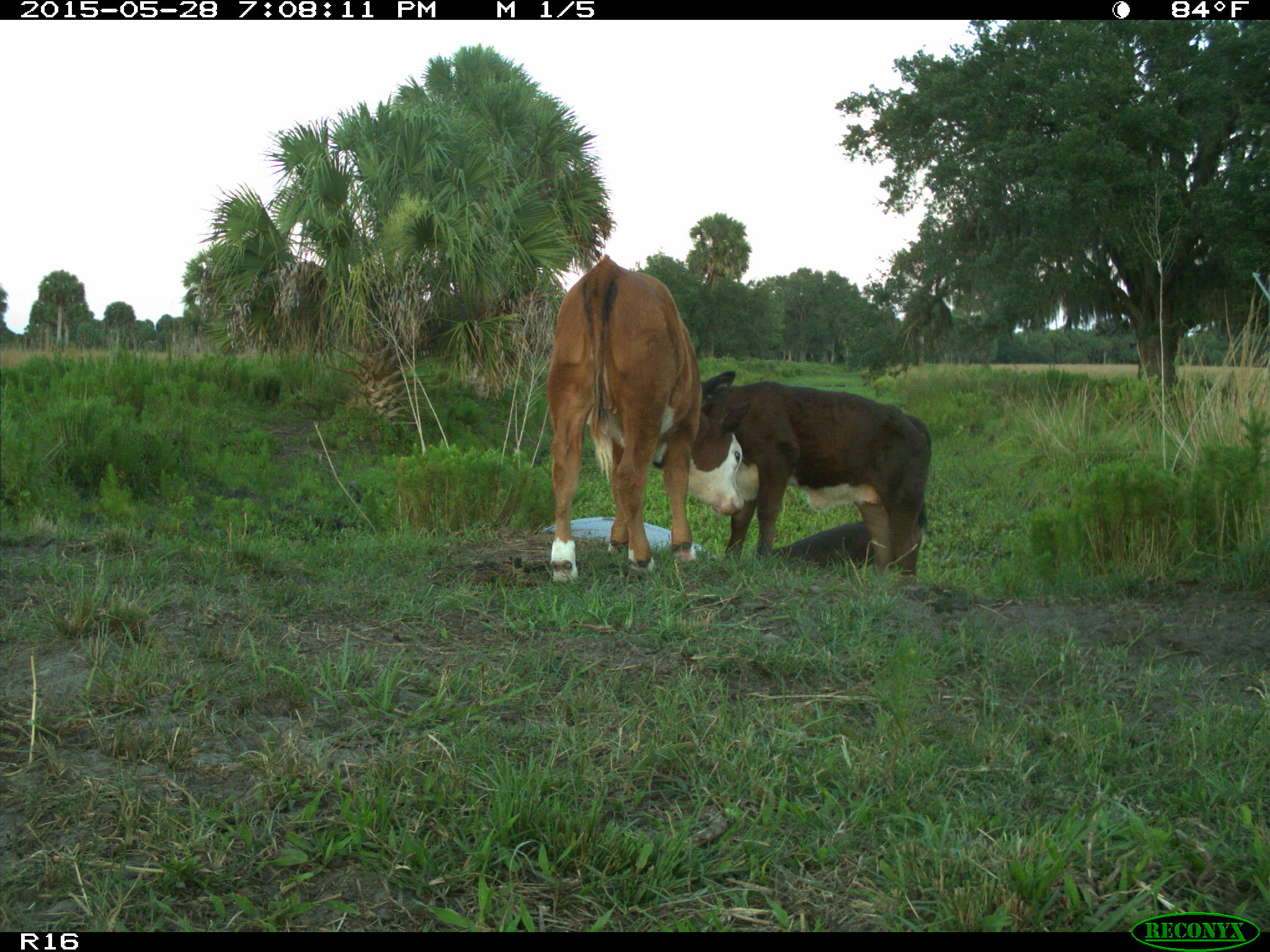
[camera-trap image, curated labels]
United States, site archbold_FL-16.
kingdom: Animalia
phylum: Chordata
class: Mammalia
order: Artiodactyla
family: Bovidae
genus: Bos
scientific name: Bos taurus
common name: domestic cow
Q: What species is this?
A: Bos taurus (domestic cow).